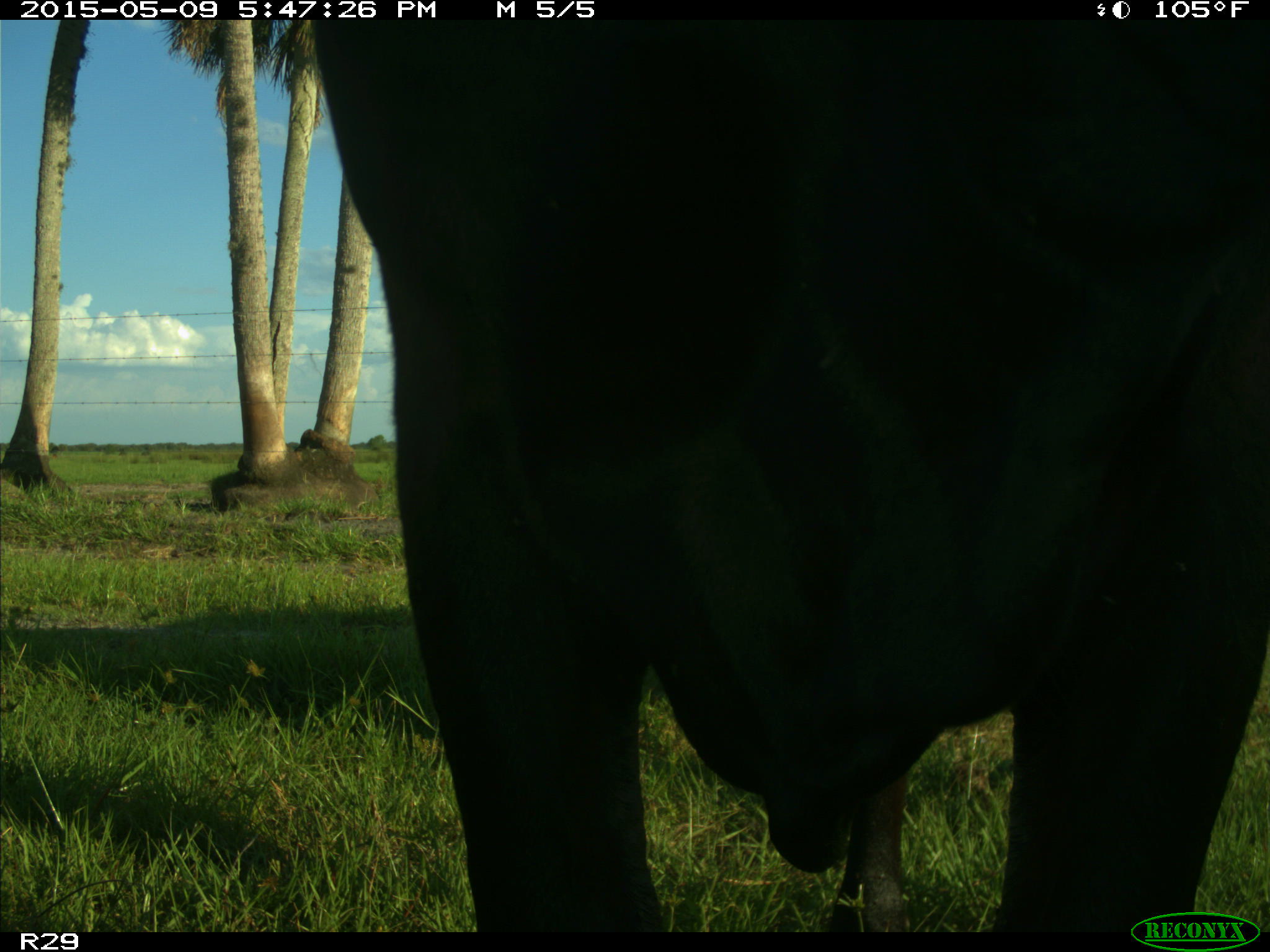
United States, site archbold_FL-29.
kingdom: Animalia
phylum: Chordata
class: Mammalia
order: Artiodactyla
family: Bovidae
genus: Bos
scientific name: Bos taurus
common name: domestic cow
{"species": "Bos taurus (domestic cow)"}